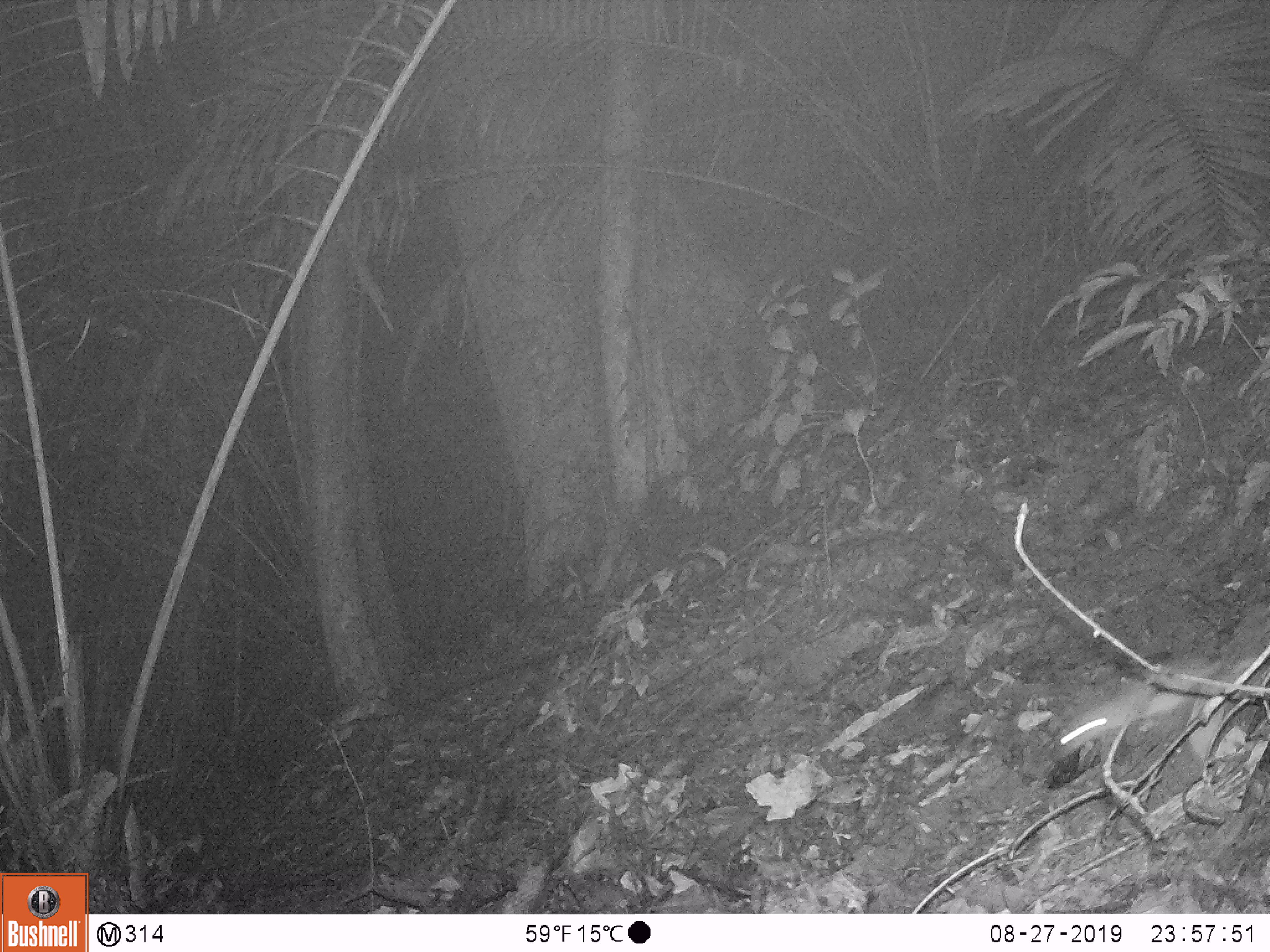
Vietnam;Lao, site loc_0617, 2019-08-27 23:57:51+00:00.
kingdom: Animalia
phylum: Chordata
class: Mammalia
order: Rodentia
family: Muridae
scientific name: Muridae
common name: old-world mice and rats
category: unidentified murid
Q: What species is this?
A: Unidentified murid (old-world mice and rats) (Muridae).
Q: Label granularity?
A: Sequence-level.